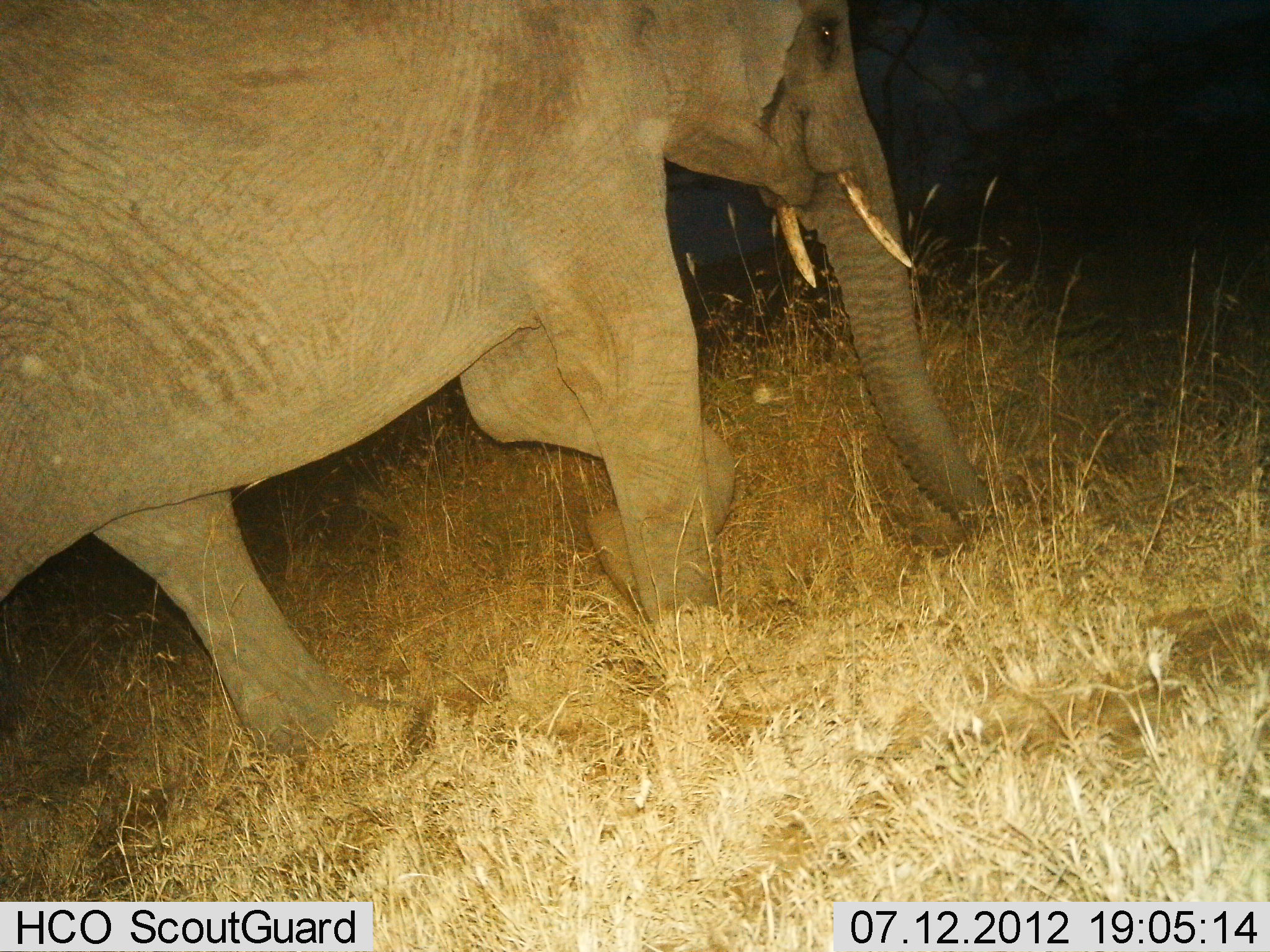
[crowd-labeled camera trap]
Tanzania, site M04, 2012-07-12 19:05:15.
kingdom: Animalia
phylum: Chordata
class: Mammalia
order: Proboscidea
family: Elephantidae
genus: Loxodonta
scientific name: Loxodonta africana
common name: african bush elephant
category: elephant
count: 1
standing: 10%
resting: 0%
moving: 90%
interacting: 0%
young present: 10%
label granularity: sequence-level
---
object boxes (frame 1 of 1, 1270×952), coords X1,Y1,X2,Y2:
animal: 0,0,1002,768